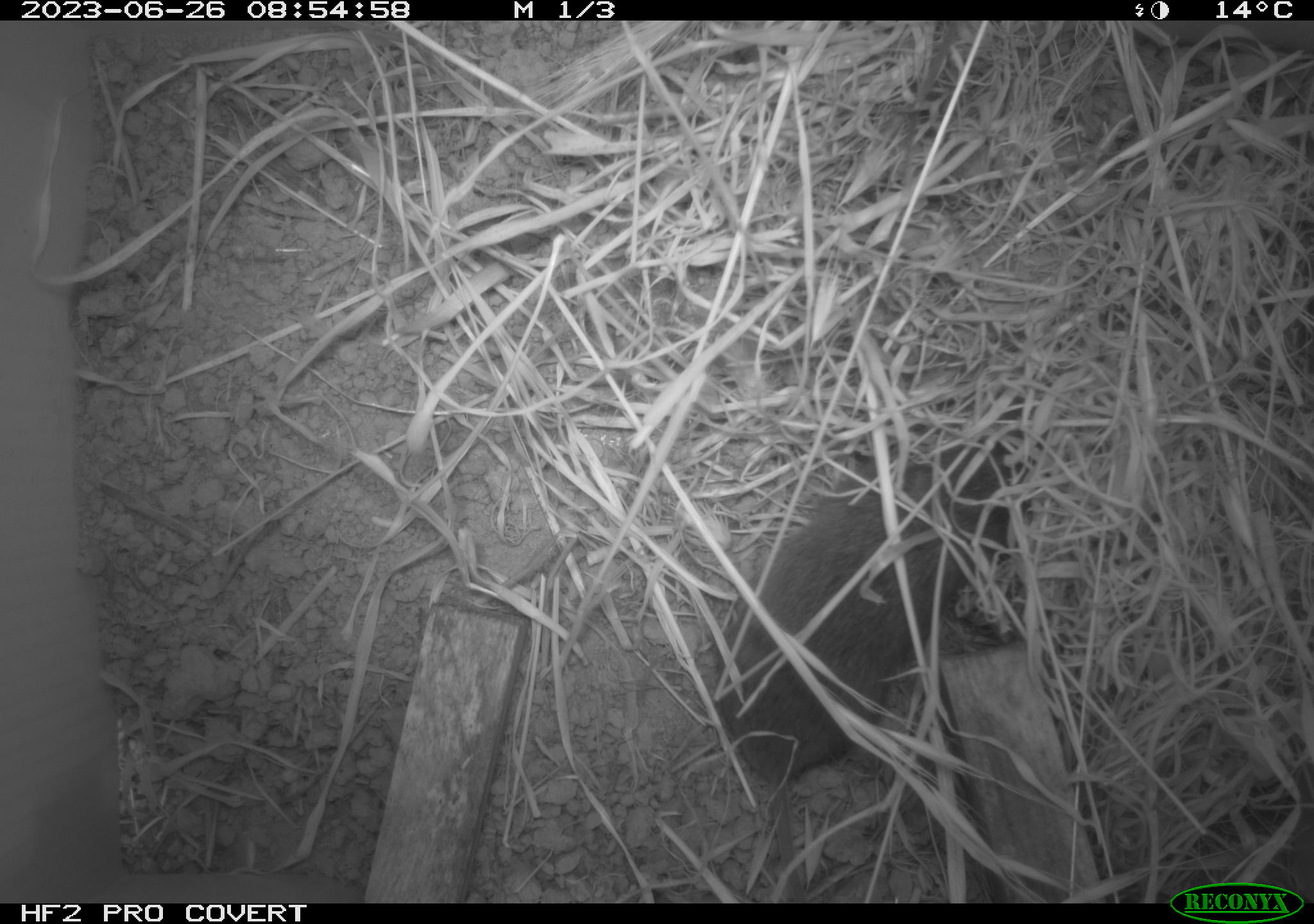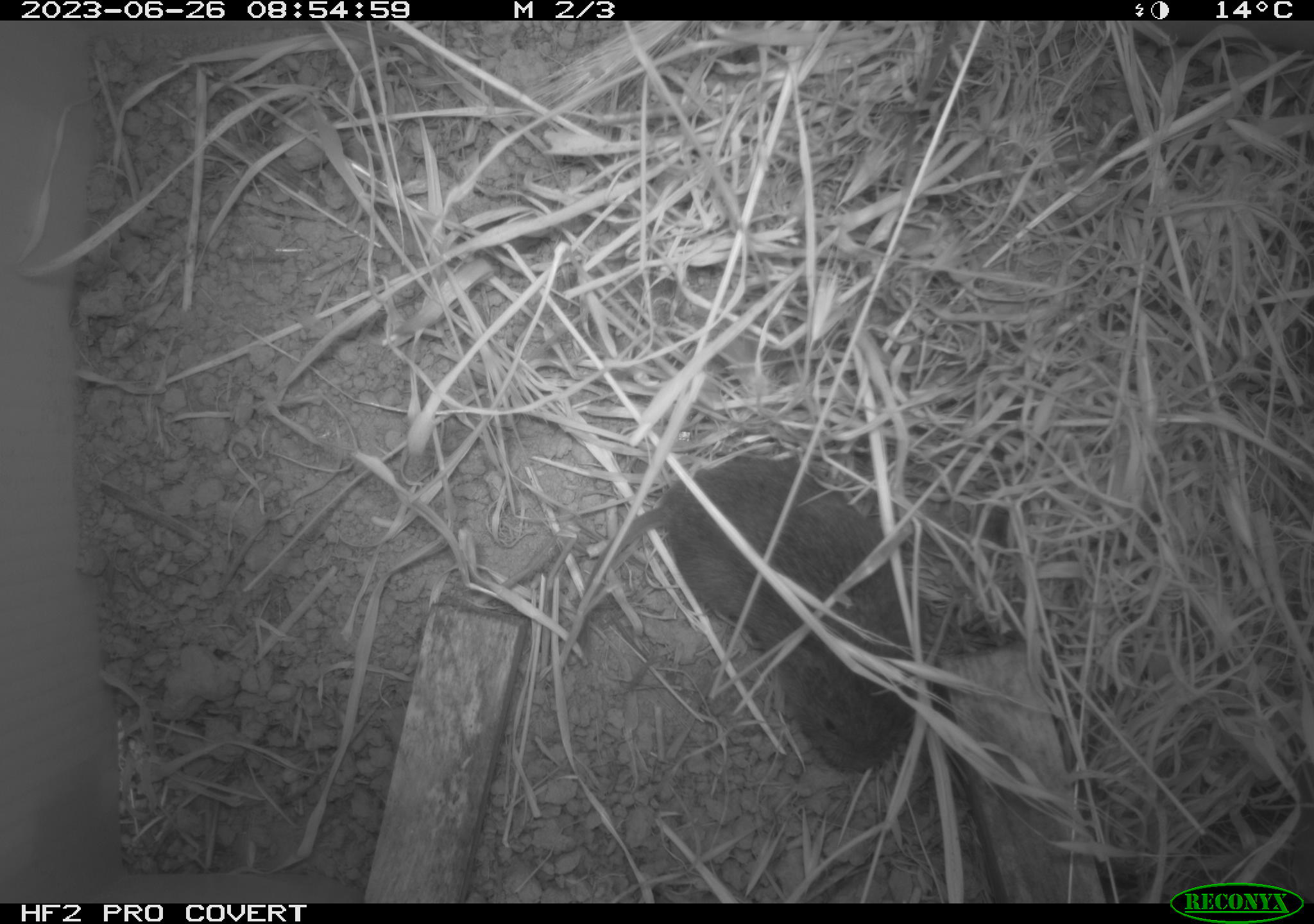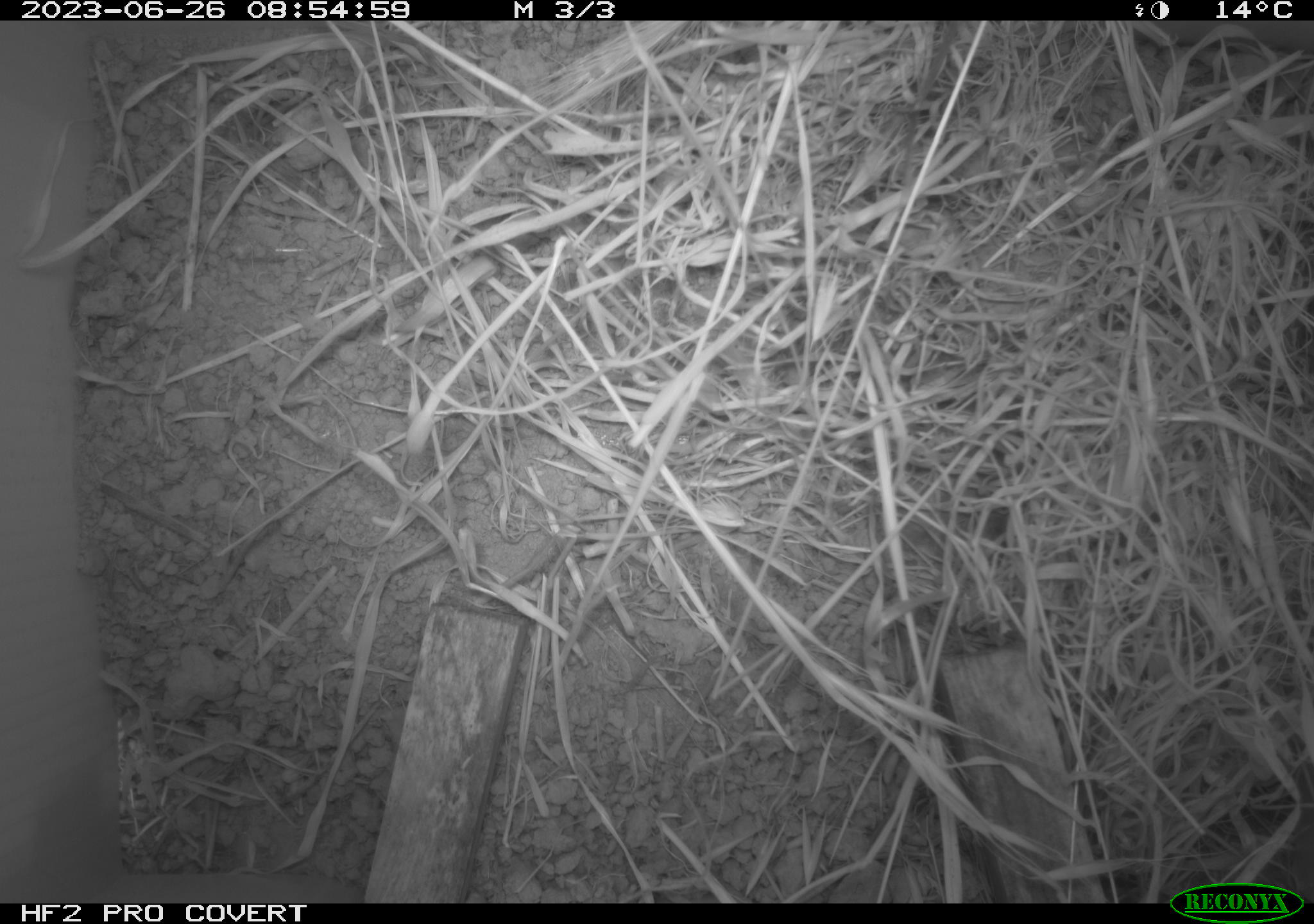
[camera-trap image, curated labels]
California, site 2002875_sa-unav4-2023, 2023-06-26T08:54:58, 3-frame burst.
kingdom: Animalia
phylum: Chordata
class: Mammalia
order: Rodentia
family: Cricetidae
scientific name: Arvicolinae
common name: voles, lemmings, and muskrats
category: arvicolinae subfamily